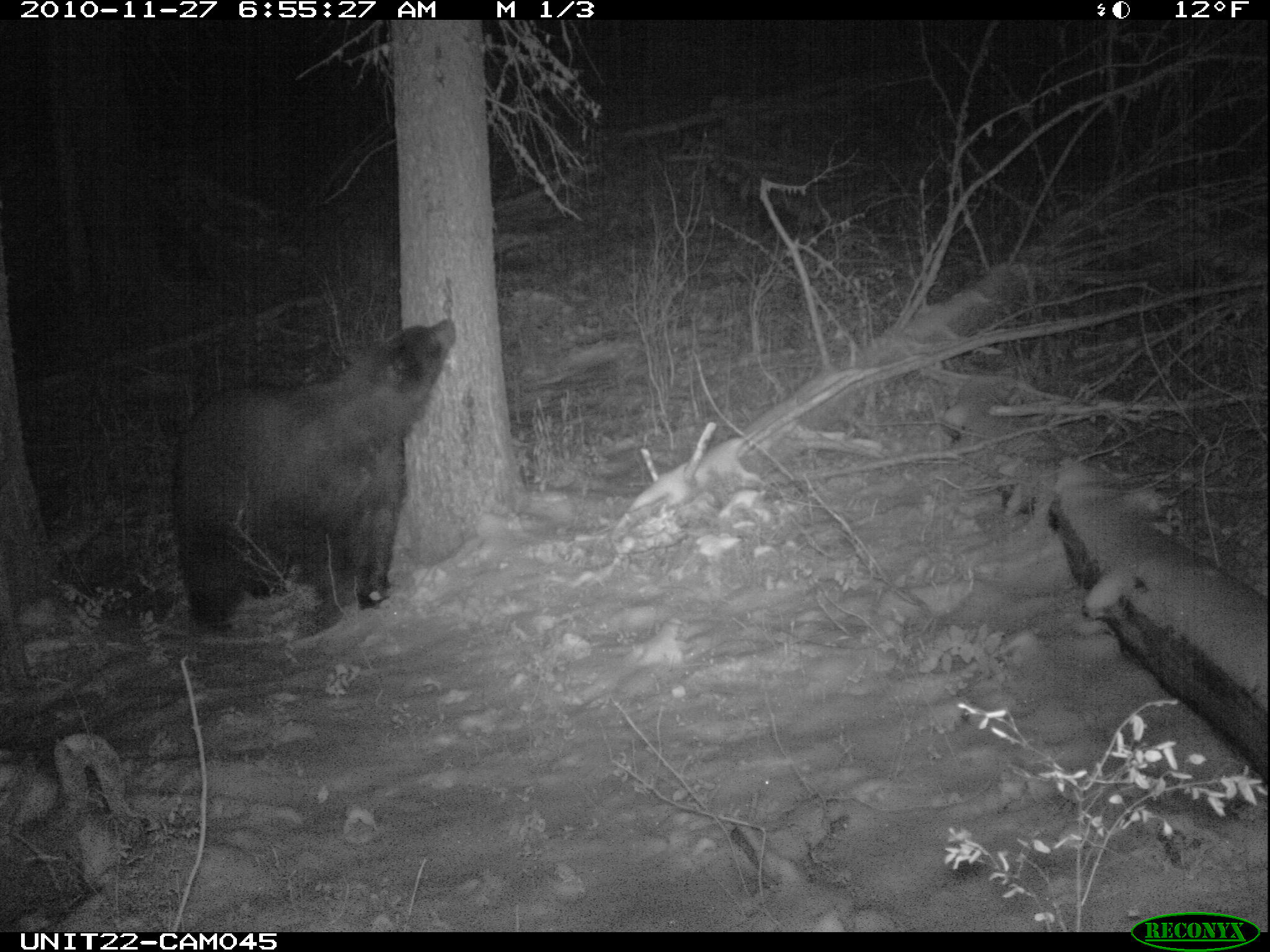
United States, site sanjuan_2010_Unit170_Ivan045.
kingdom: Animalia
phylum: Chordata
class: Mammalia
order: Carnivora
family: Ursidae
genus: Ursus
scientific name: Ursus americanus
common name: american black bear